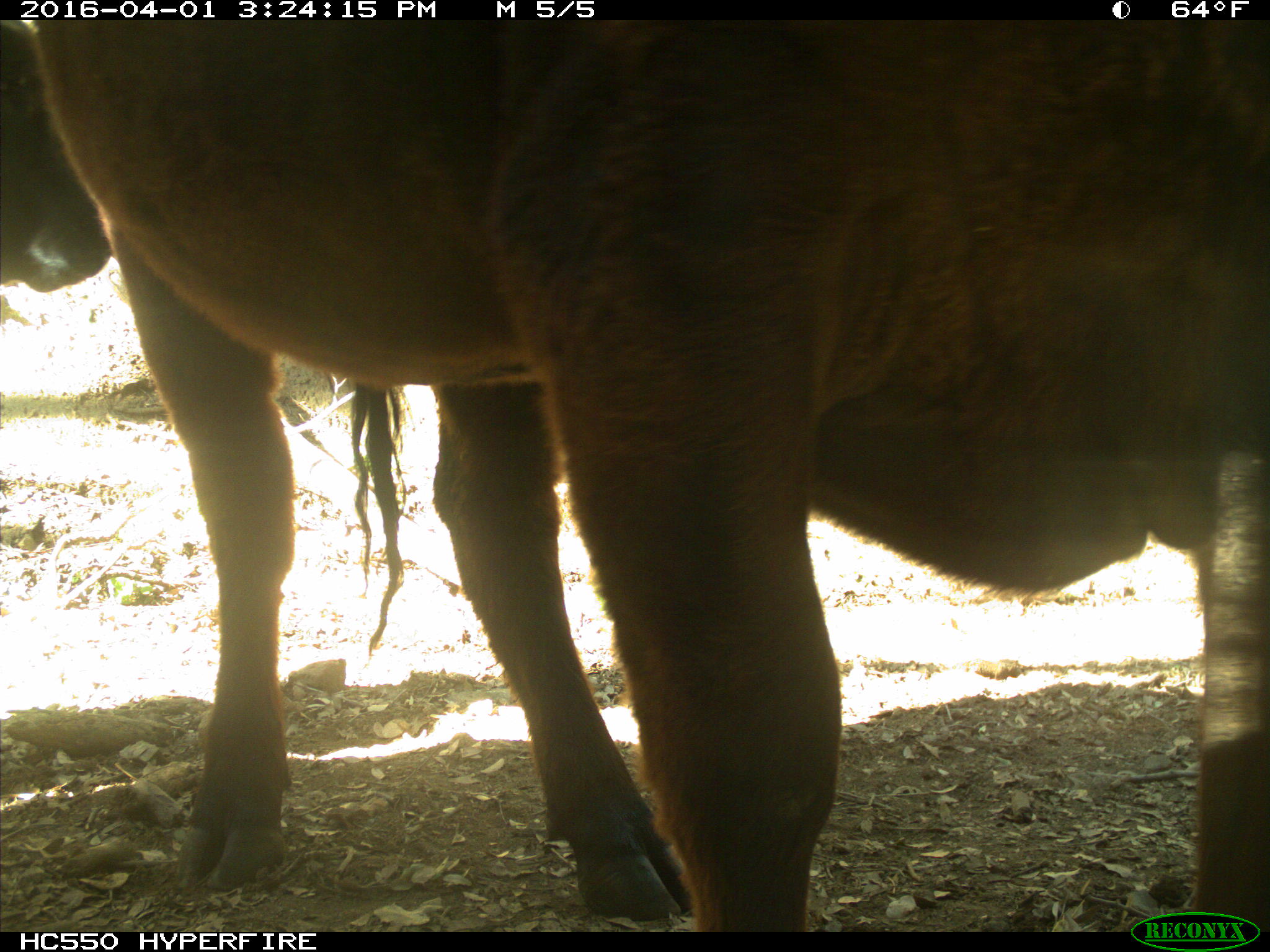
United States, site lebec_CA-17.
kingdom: Animalia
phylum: Chordata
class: Mammalia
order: Artiodactyla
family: Bovidae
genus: Bos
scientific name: Bos taurus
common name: domestic cow